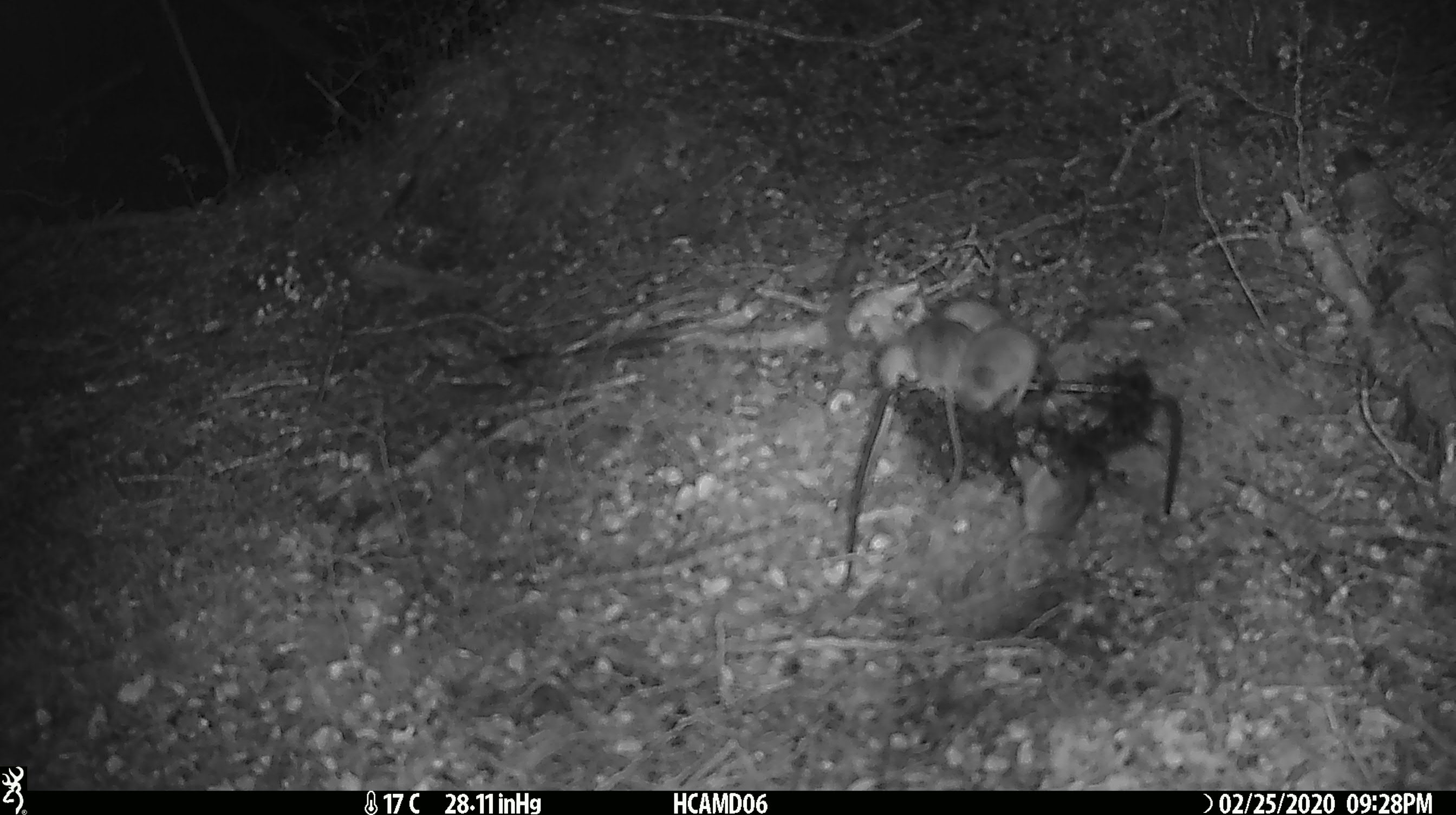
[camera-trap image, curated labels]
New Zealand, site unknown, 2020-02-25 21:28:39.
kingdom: Animalia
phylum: Chordata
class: Mammalia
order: Rodentia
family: Muridae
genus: Mus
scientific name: Mus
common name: mouse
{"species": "mouse (Mus)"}